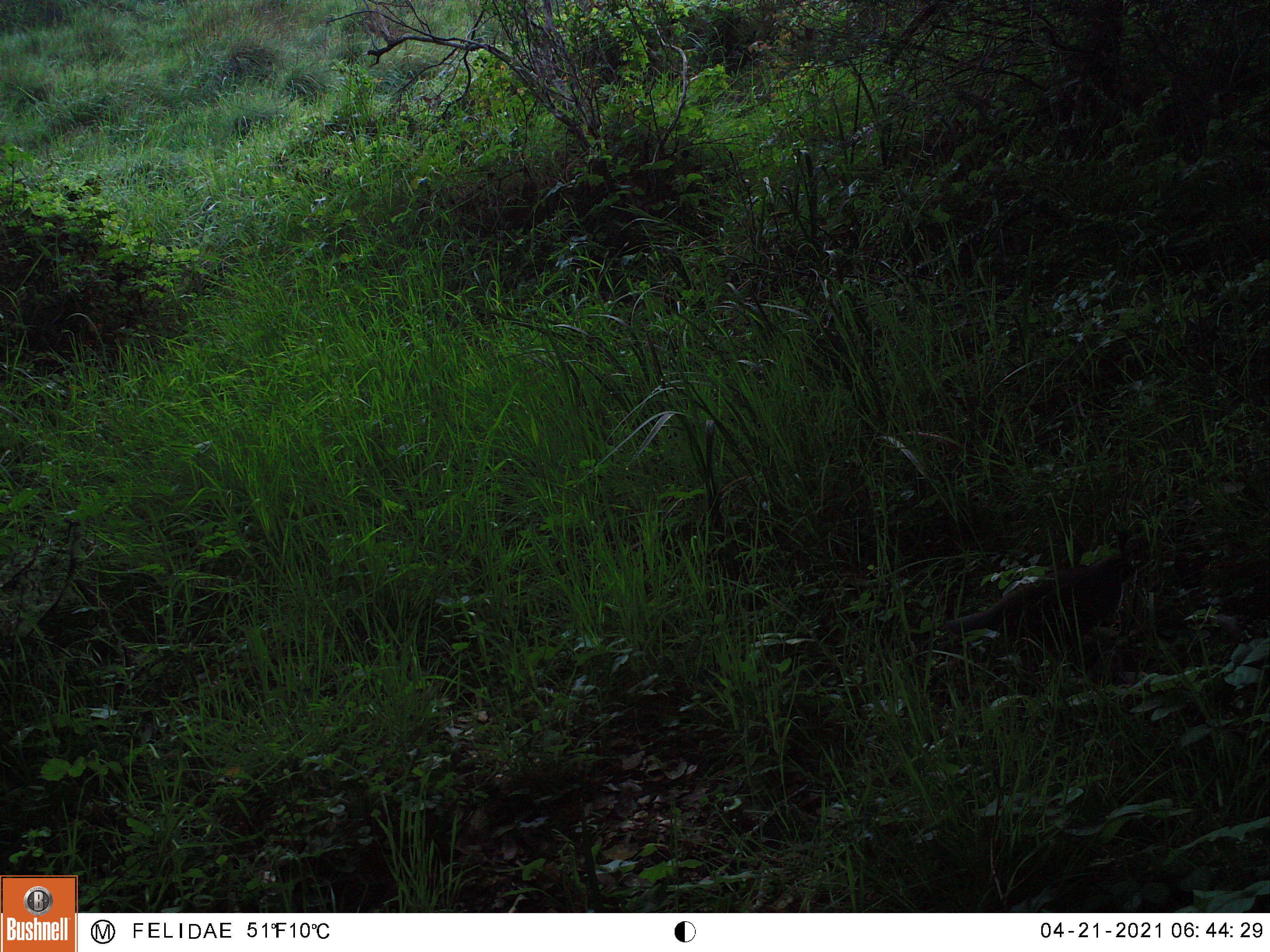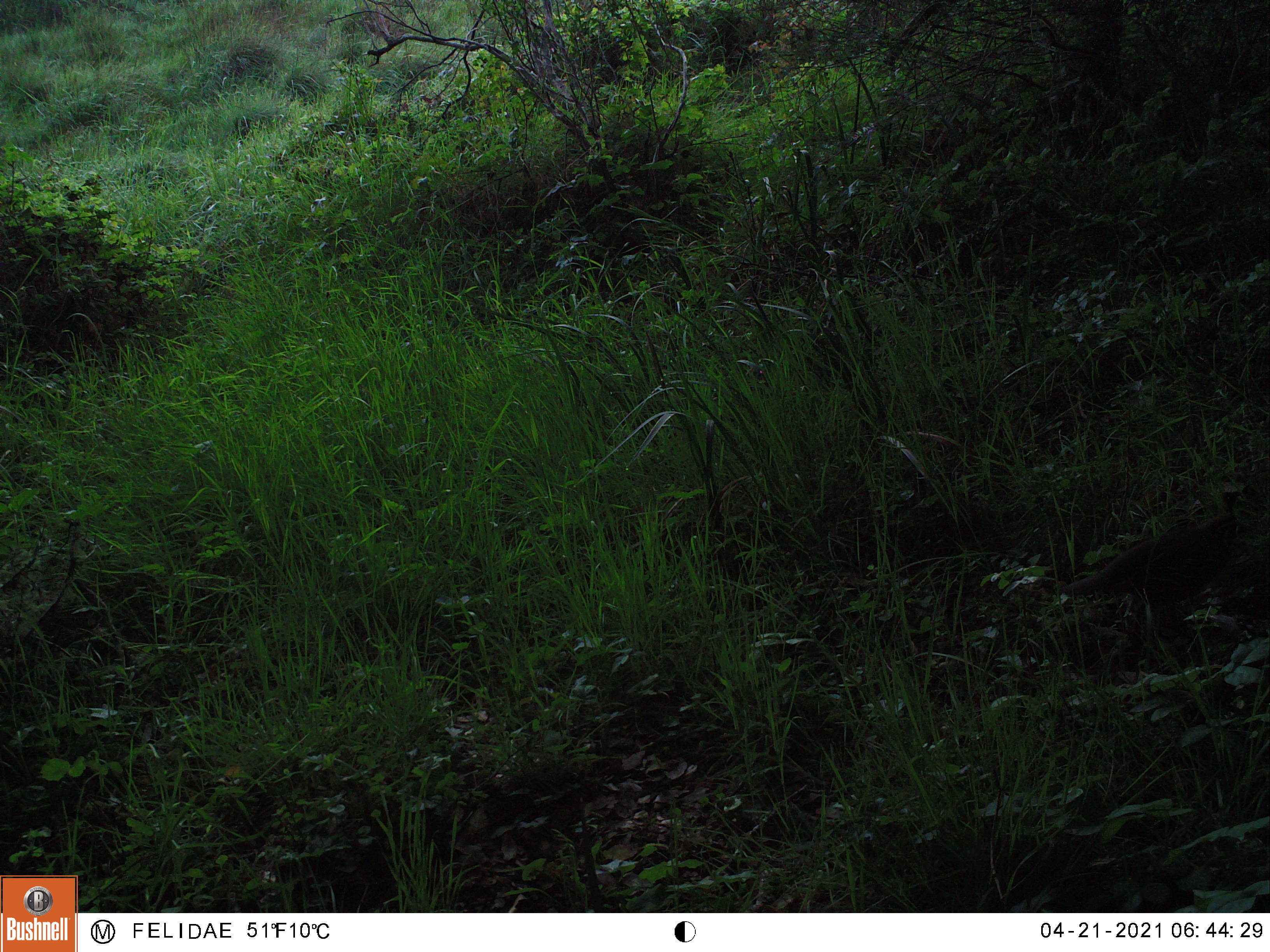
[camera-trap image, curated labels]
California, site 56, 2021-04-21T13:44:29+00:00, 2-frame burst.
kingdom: Animalia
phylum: Chordata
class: Aves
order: Galliformes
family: Odontophoridae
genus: Callipepla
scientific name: Callipepla californica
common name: california quail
California quail (Callipepla californica).